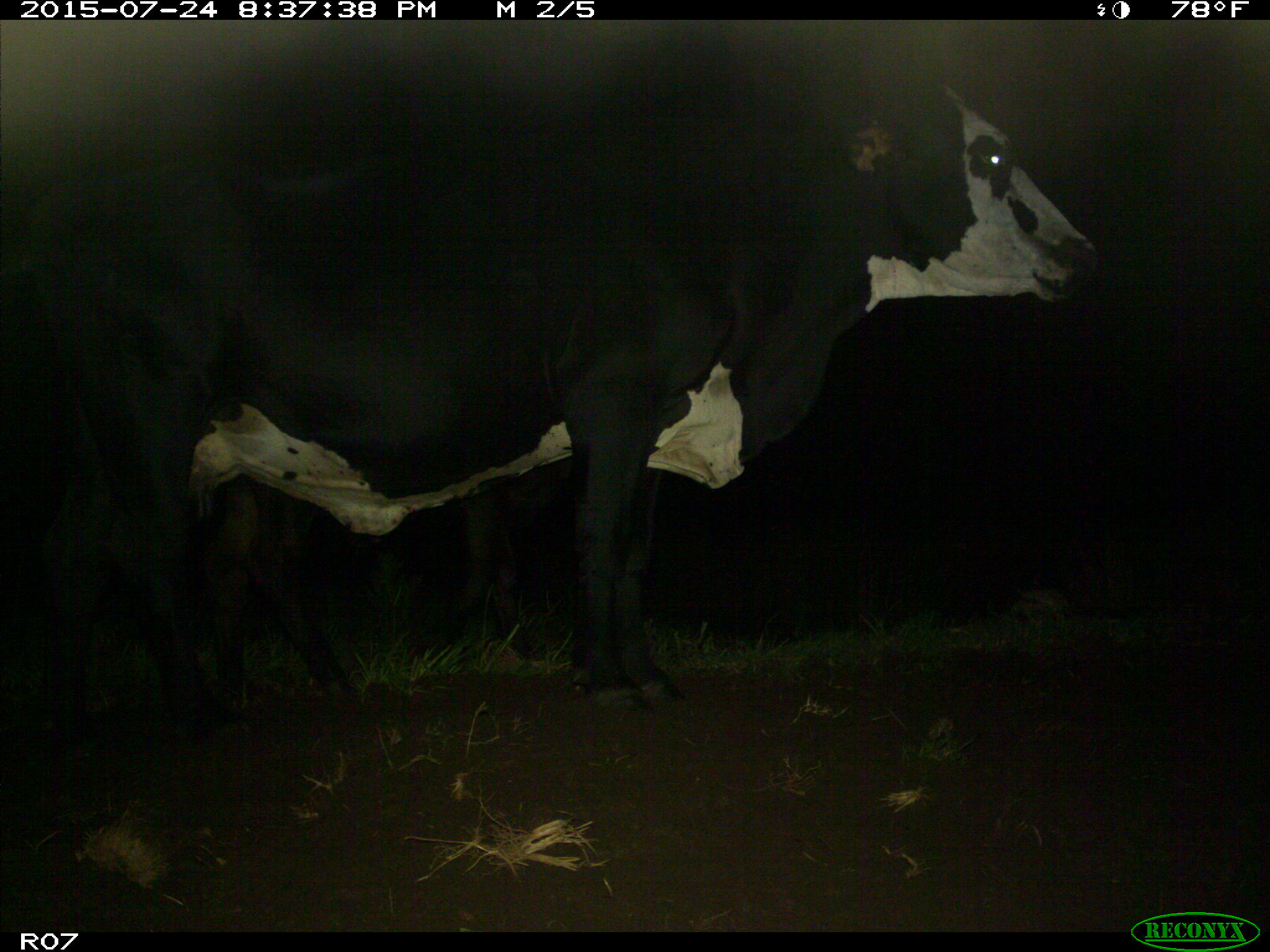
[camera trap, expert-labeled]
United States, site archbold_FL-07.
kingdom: Animalia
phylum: Chordata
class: Mammalia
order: Artiodactyla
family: Bovidae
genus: Bos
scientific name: Bos taurus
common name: domestic cow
Bos taurus (domestic cow).